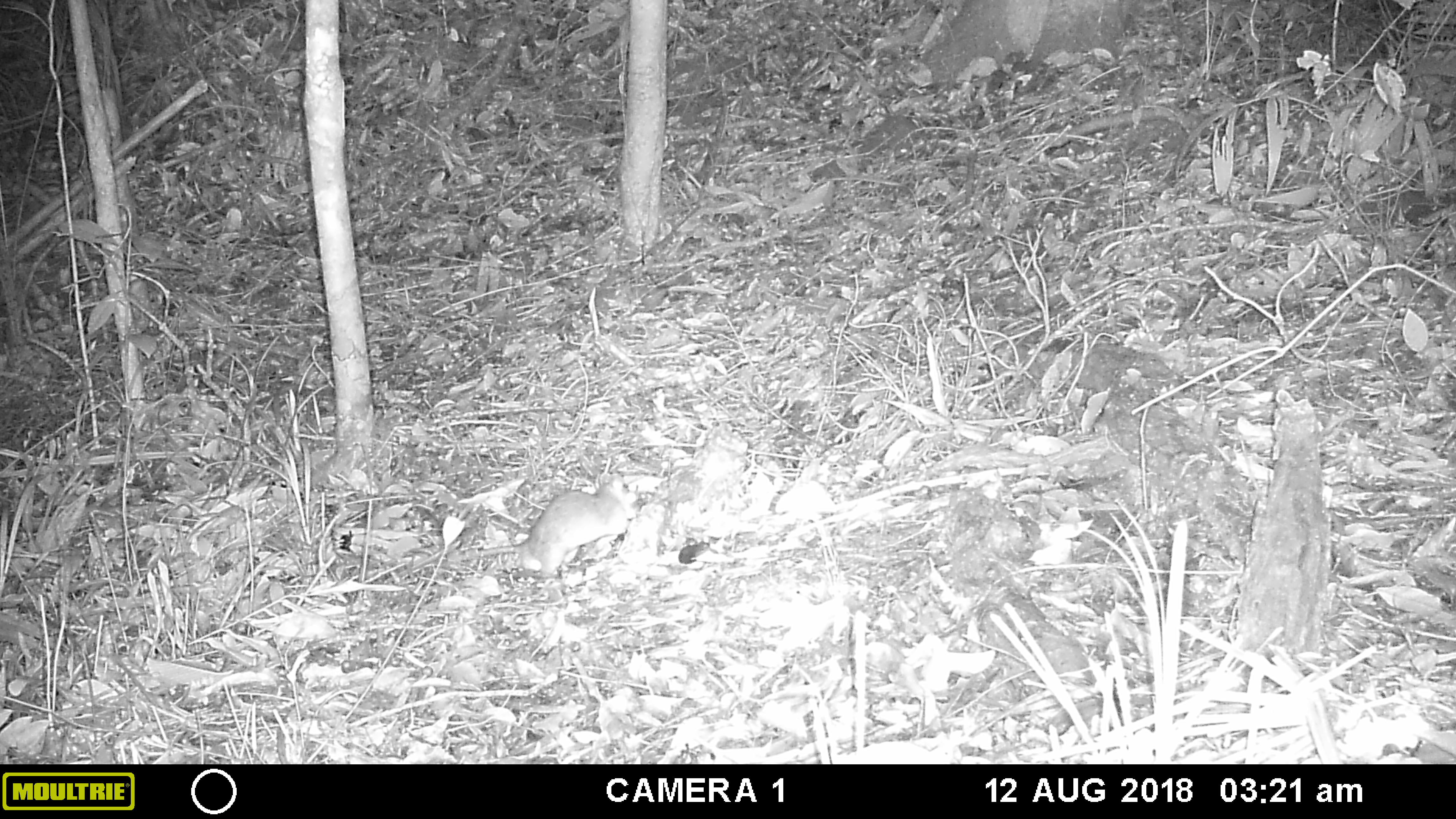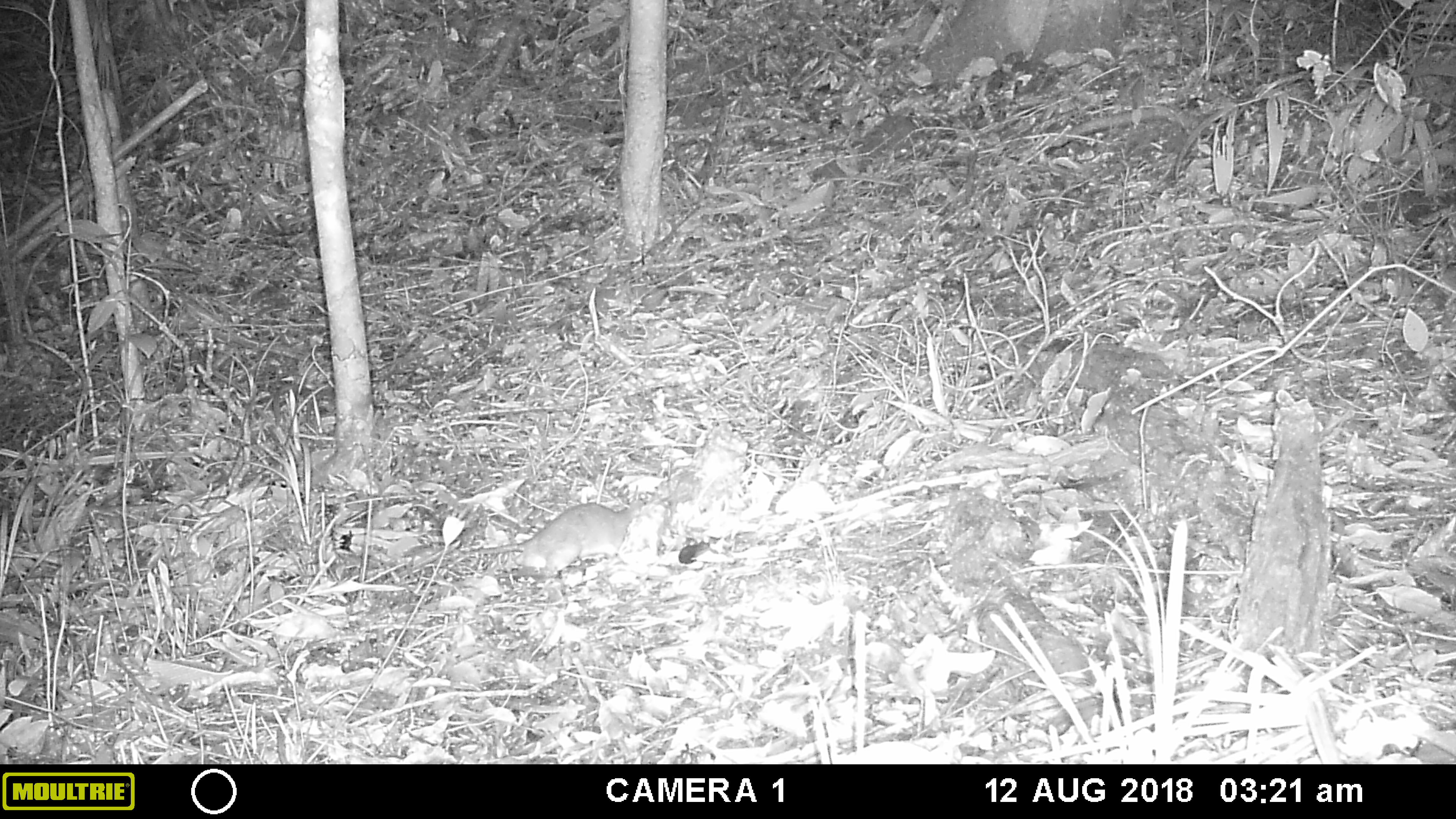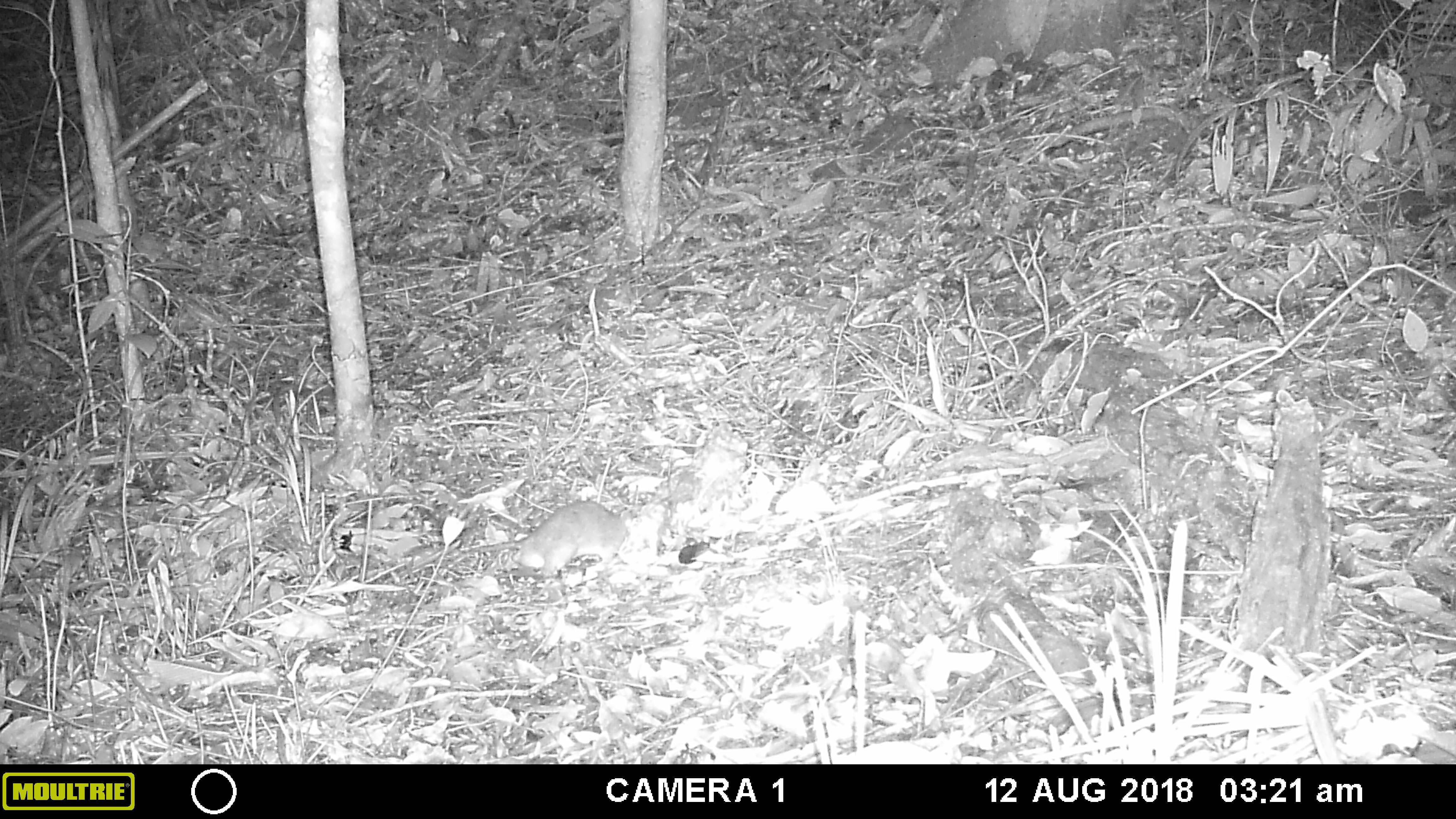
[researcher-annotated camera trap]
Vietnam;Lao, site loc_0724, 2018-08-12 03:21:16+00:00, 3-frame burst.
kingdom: Animalia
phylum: Chordata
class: Mammalia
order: Rodentia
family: Muridae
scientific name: Muridae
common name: old-world mice and rats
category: unidentified murid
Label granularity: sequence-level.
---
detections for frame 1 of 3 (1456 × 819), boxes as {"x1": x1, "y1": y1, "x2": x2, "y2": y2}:
unidentified murid: {"x1": 446, "y1": 471, "x2": 640, "y2": 580}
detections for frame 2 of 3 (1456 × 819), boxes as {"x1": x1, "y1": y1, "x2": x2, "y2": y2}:
unidentified murid: {"x1": 451, "y1": 499, "x2": 638, "y2": 576}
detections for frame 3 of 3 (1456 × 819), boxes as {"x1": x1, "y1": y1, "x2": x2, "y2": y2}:
unidentified murid: {"x1": 465, "y1": 498, "x2": 636, "y2": 576}